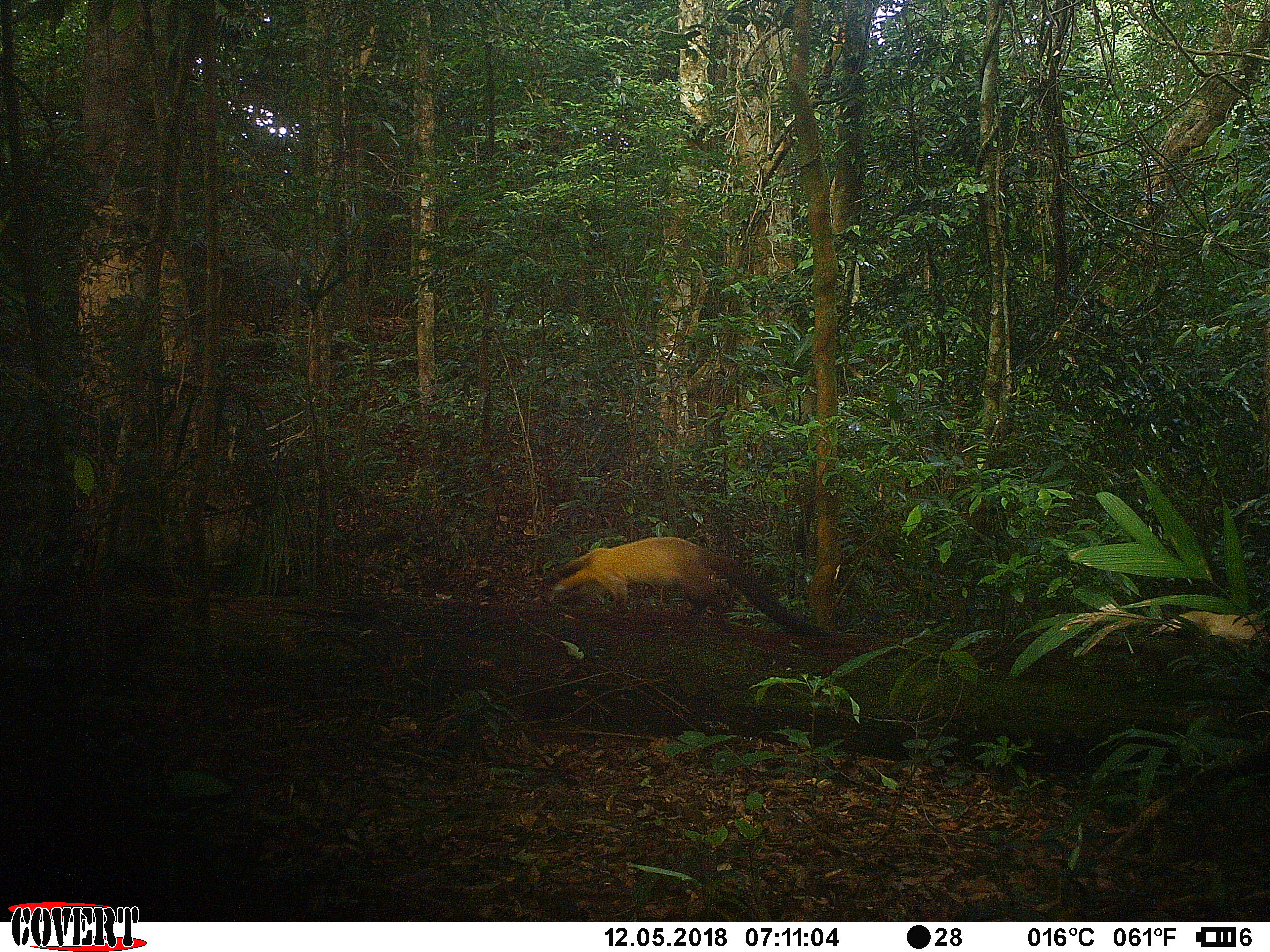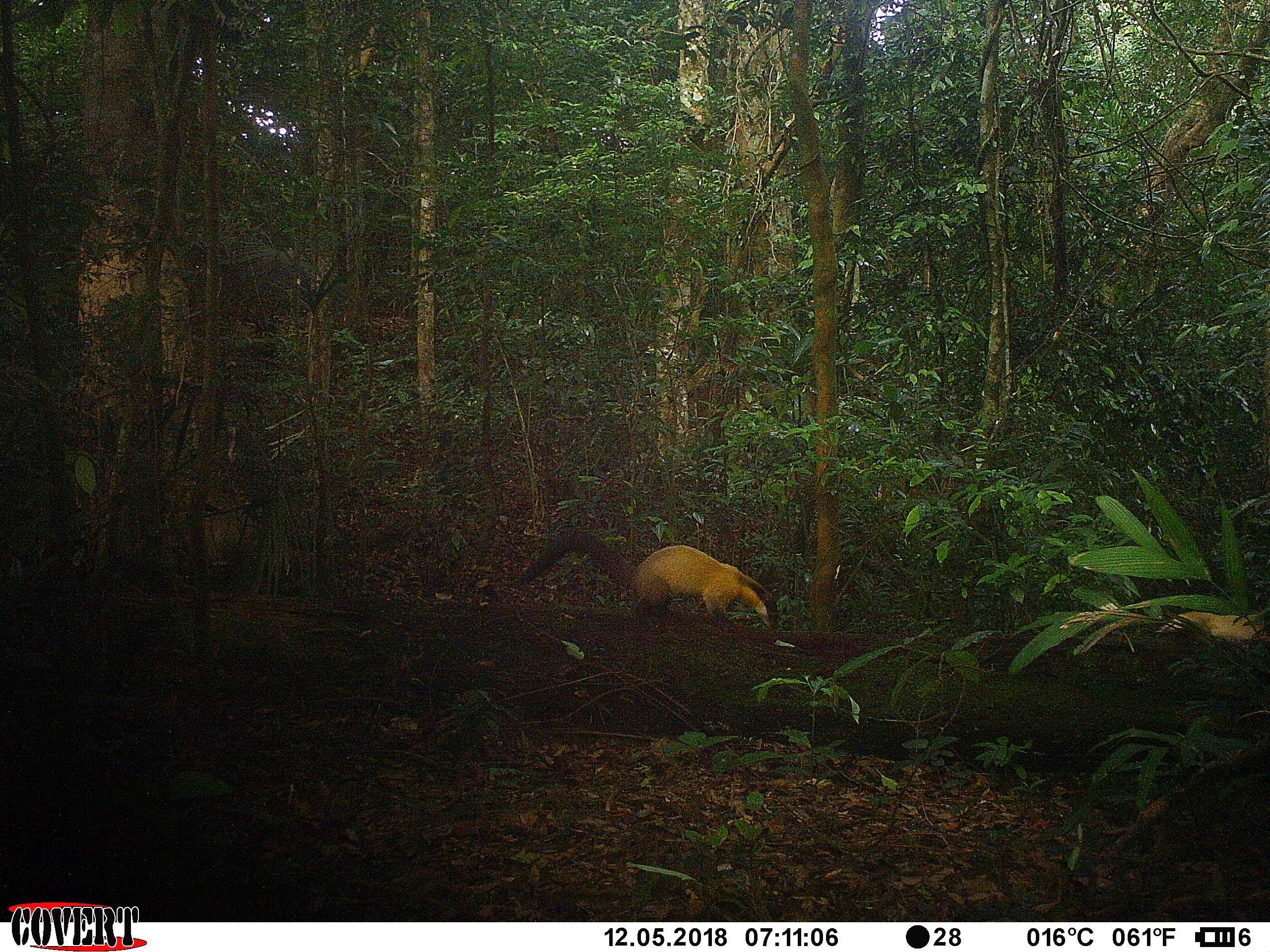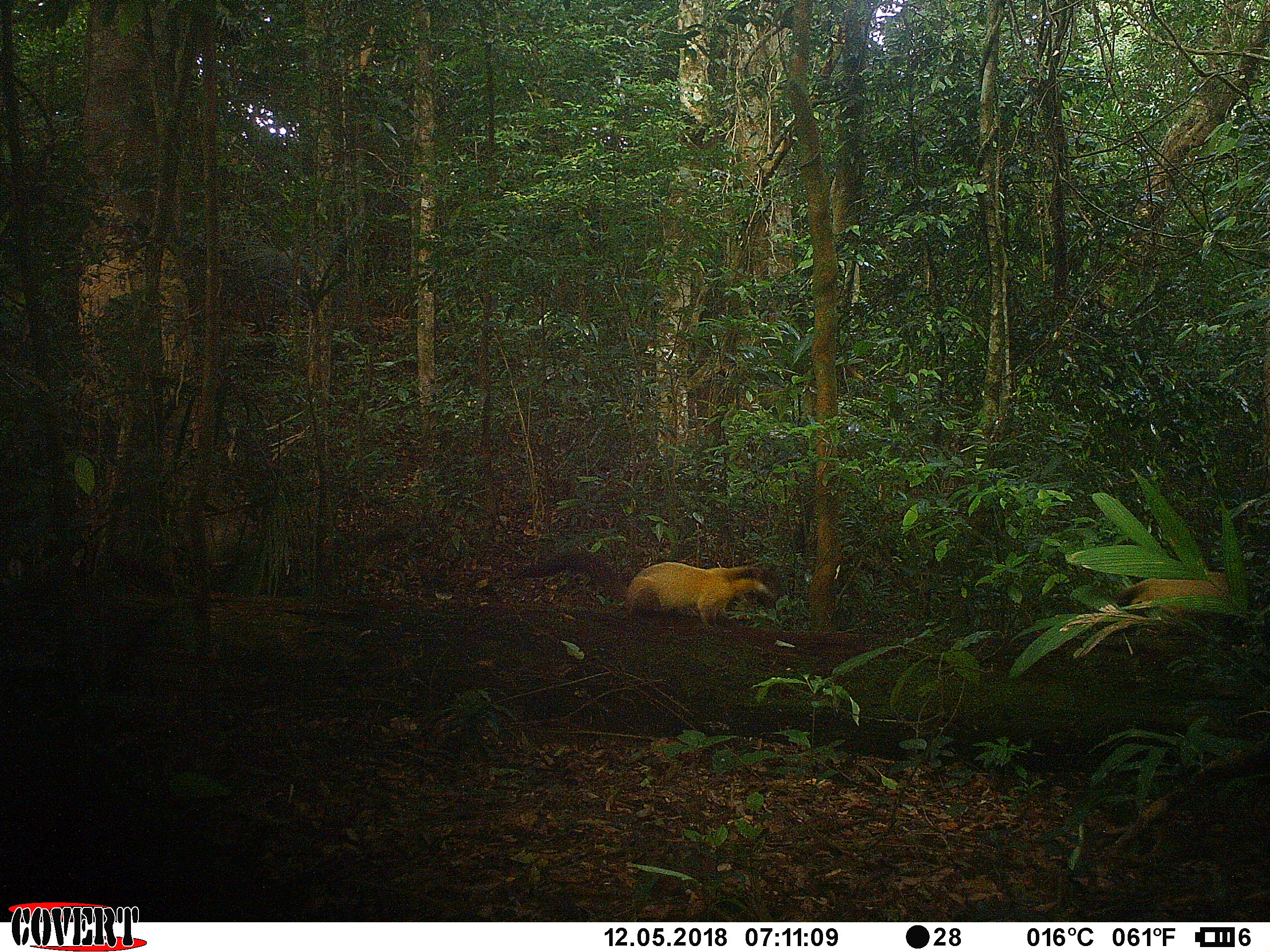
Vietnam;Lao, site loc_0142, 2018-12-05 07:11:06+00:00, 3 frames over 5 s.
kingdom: Animalia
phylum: Chordata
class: Mammalia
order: Carnivora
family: Mustelidae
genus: Martes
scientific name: Martes flavigula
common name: yellow-throated marten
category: yellow throated marten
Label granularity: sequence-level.